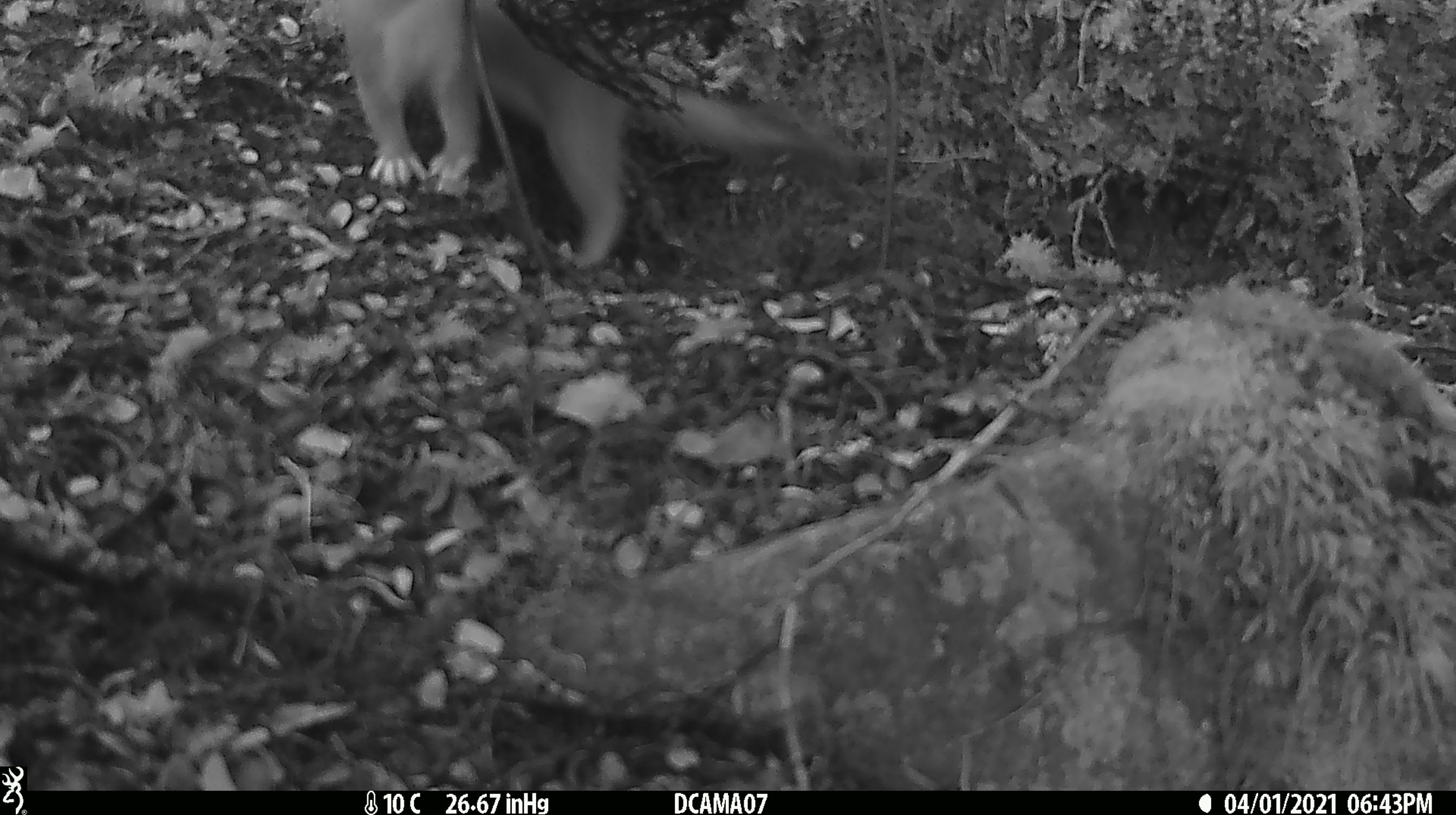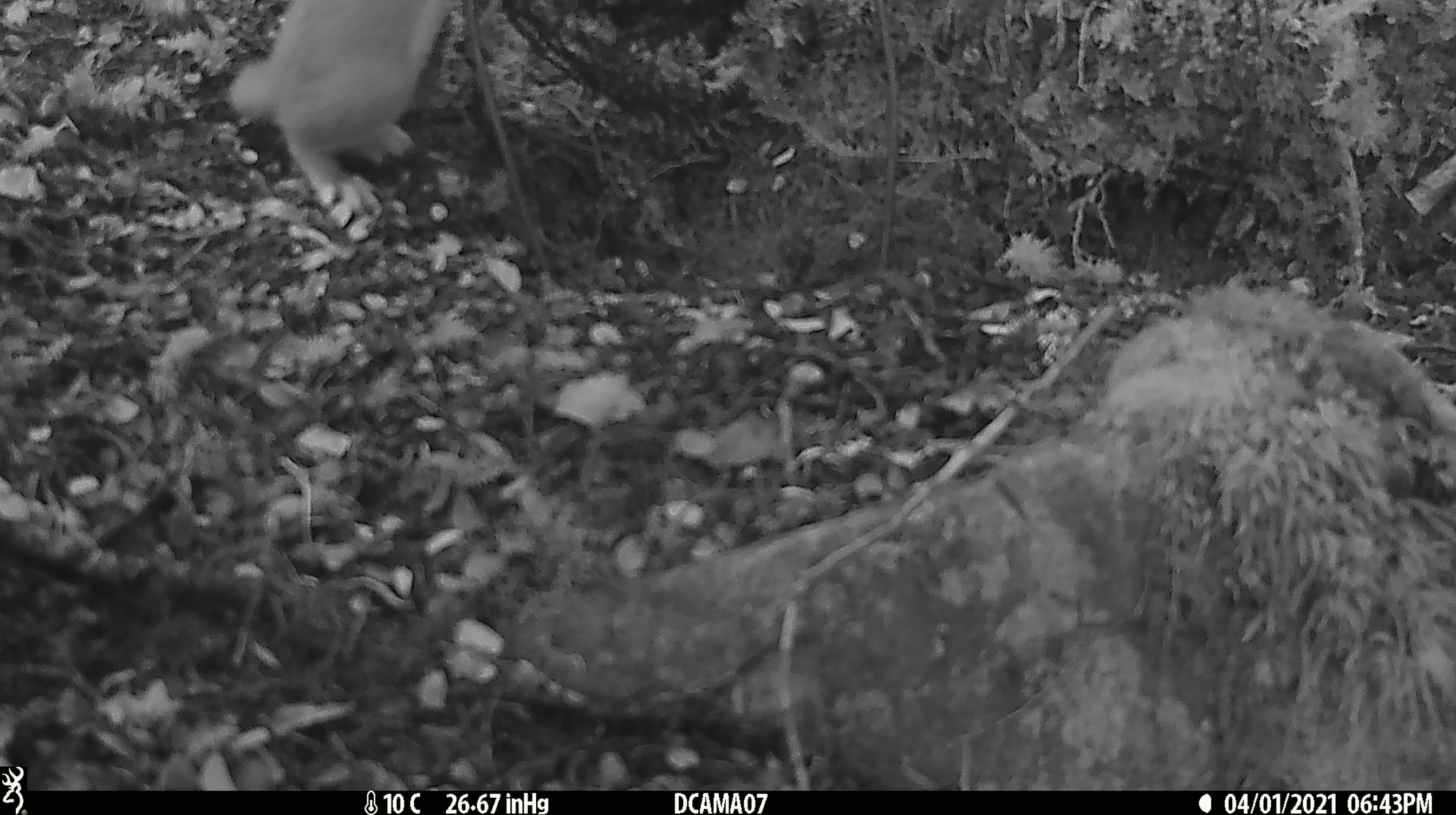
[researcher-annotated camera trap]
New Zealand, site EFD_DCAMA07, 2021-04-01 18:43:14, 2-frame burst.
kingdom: Animalia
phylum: Chordata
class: Mammalia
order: Carnivora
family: Mustelidae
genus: Mustela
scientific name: Mustela erminea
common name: stoat